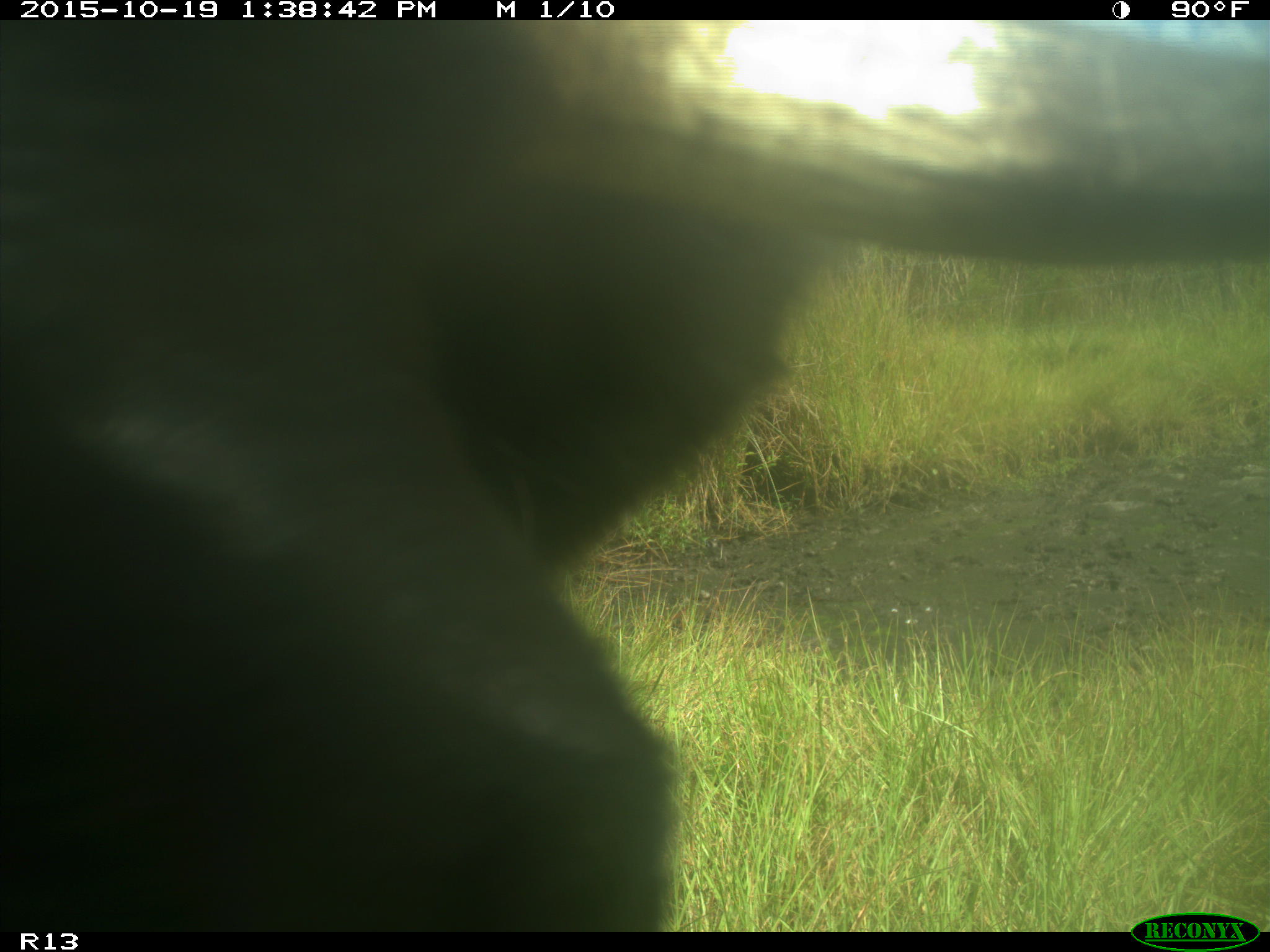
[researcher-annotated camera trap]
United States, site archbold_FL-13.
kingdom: Animalia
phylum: Chordata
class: Mammalia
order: Artiodactyla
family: Bovidae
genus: Bos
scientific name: Bos taurus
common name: domestic cow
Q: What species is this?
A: Bos taurus (domestic cow).